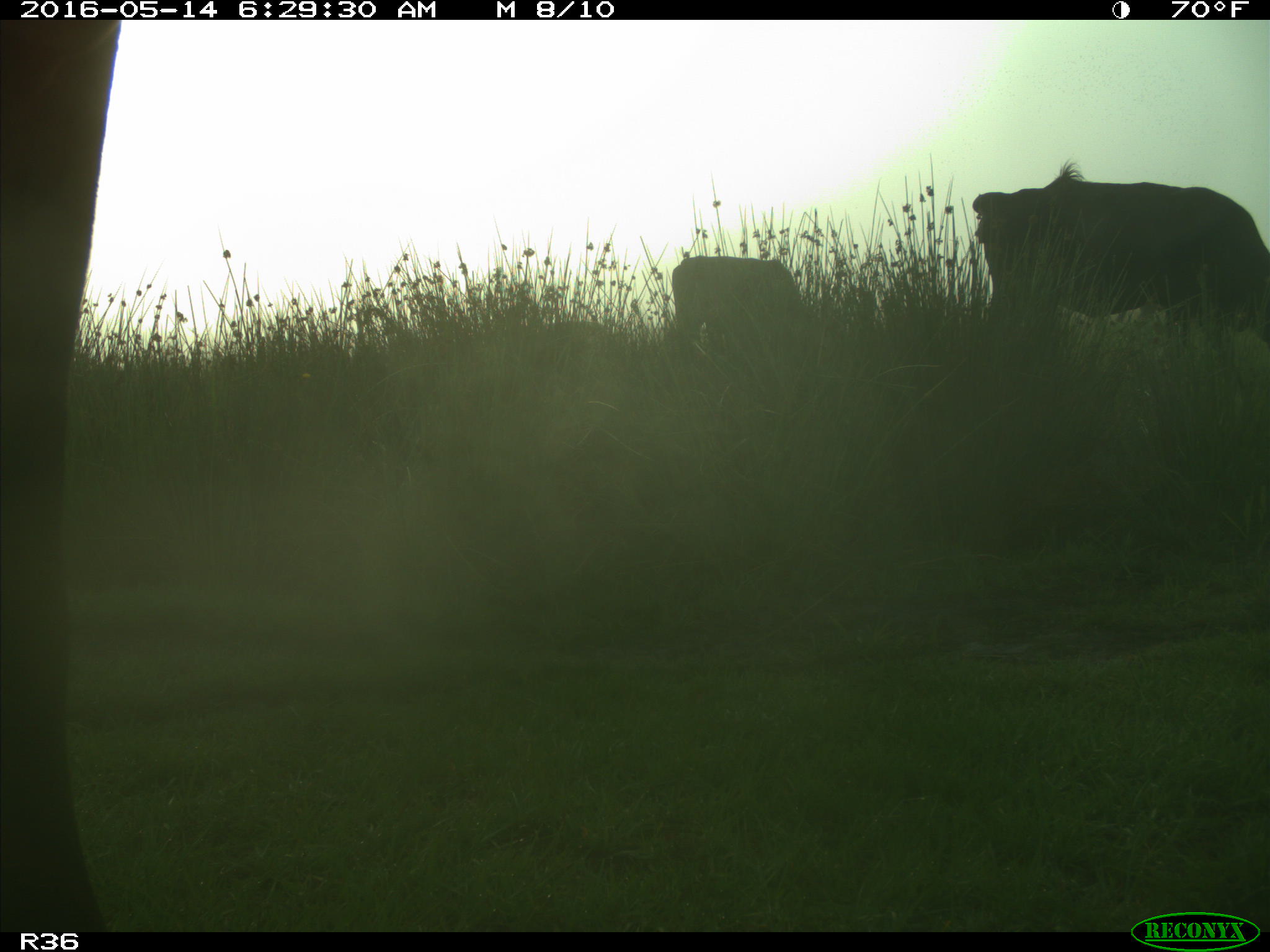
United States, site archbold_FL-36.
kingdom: Animalia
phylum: Chordata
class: Mammalia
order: Artiodactyla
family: Bovidae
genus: Bos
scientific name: Bos taurus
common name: domestic cow